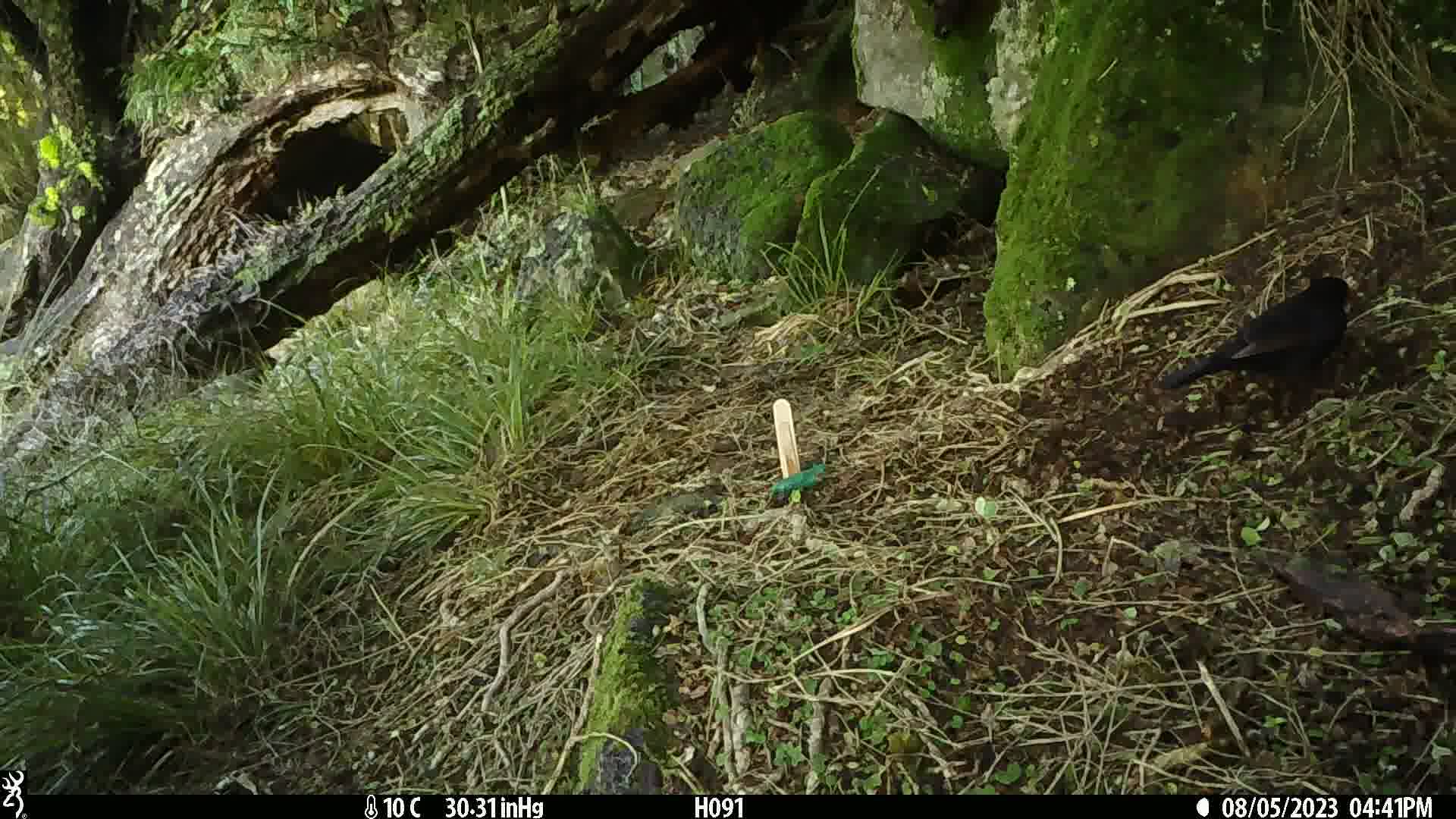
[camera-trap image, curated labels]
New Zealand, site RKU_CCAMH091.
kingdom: Animalia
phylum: Chordata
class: Aves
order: Passeriformes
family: Turdidae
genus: Turdus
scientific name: Turdus merula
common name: eurasian blackbird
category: blackbird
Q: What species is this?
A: Blackbird (eurasian blackbird) (Turdus merula).